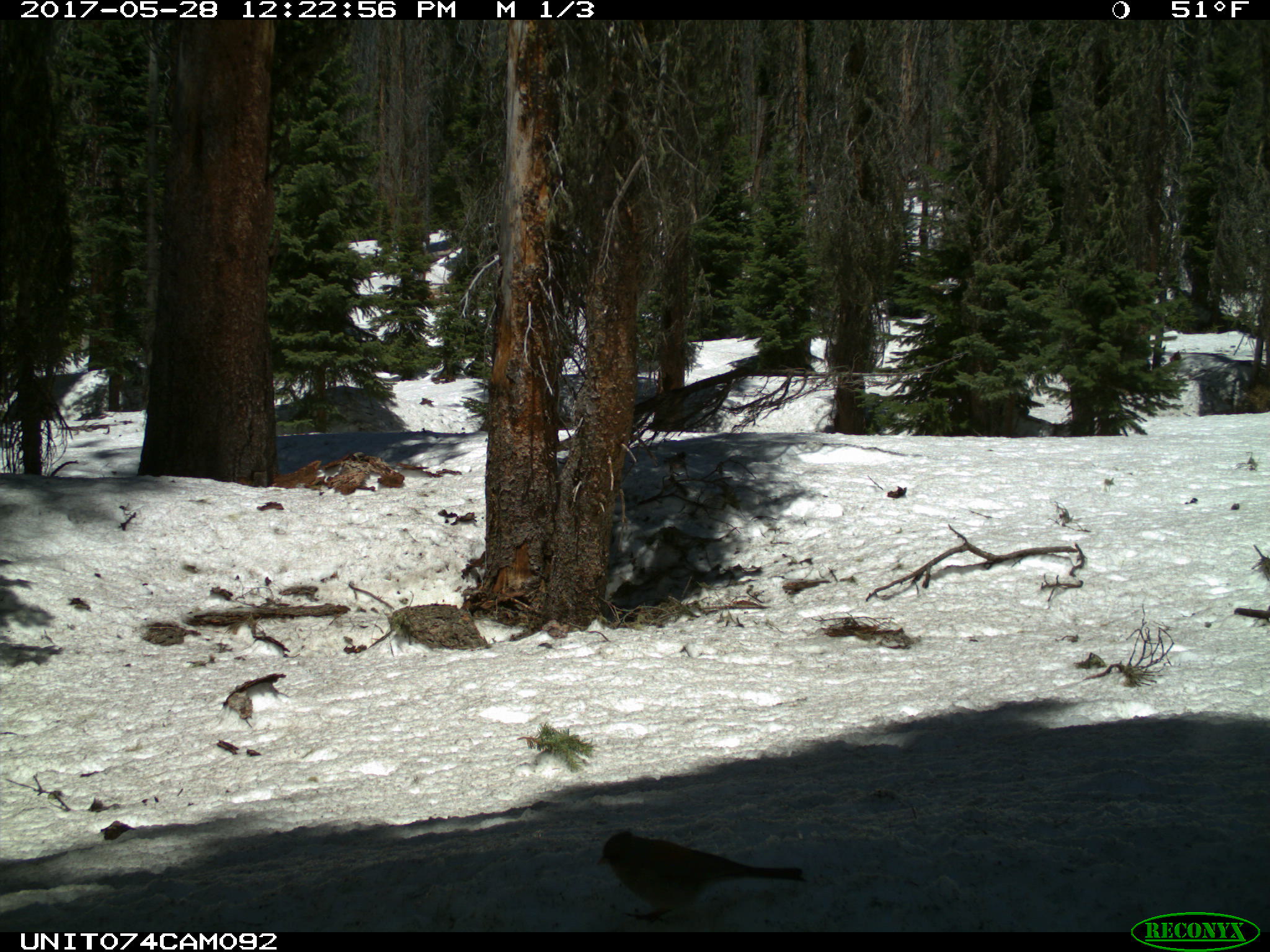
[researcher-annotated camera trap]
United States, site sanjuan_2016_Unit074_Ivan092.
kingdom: Animalia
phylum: Chordata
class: Aves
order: Passeriformes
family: Passerellidae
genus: Junco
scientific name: Junco hyemalis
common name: dark-eyed junco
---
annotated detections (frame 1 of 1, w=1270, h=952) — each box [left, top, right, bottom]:
animal: [599, 831, 805, 922]